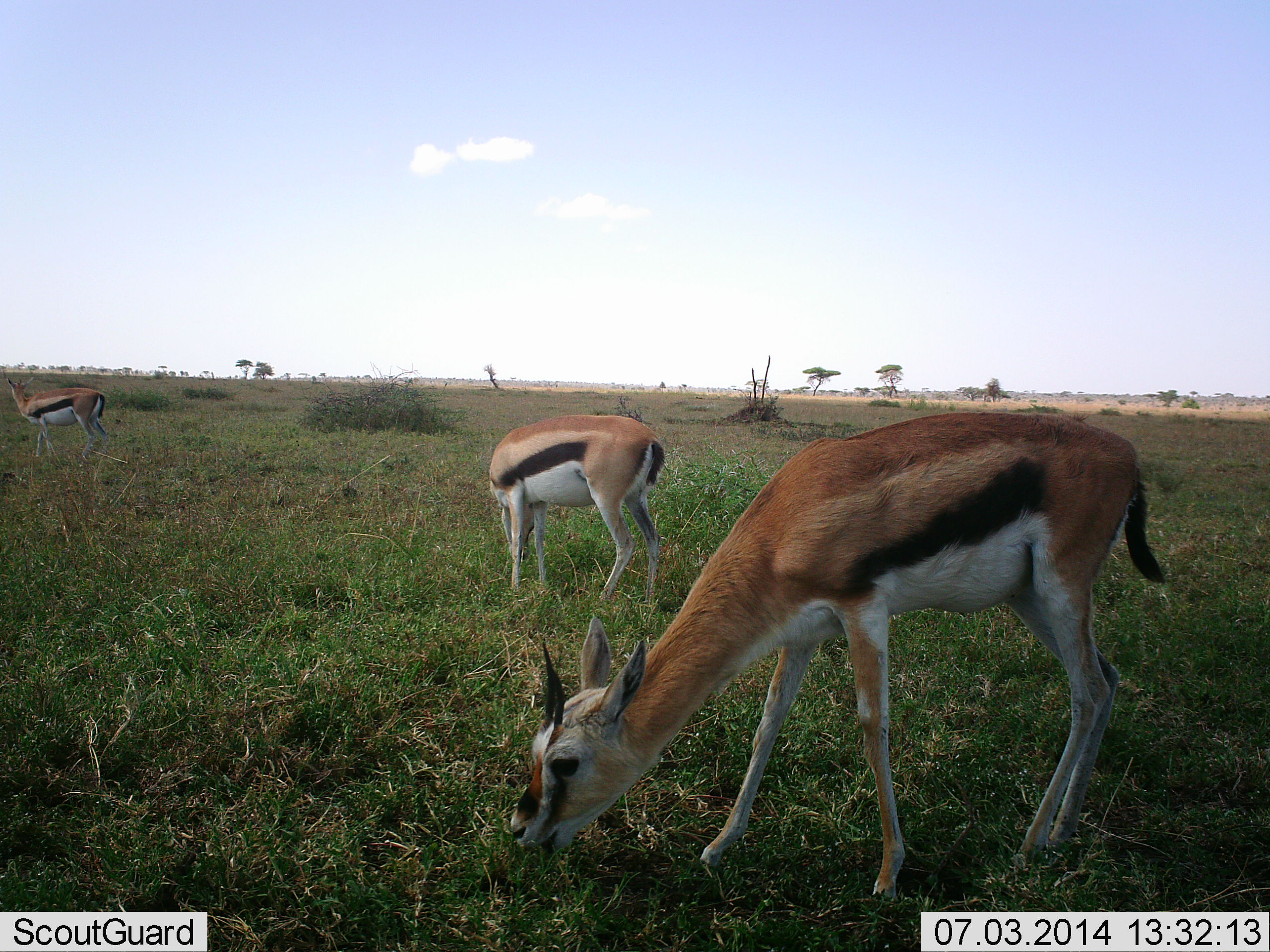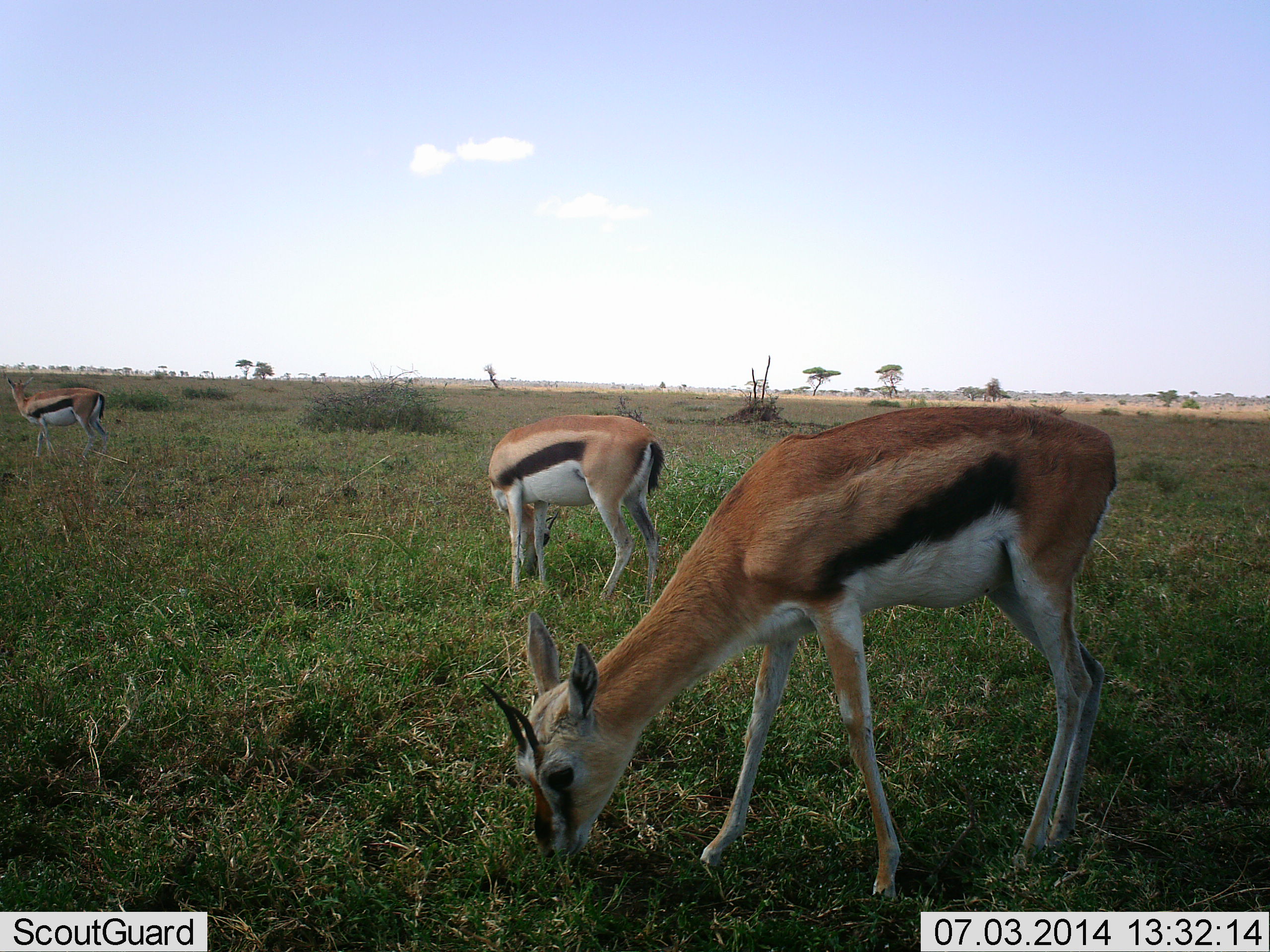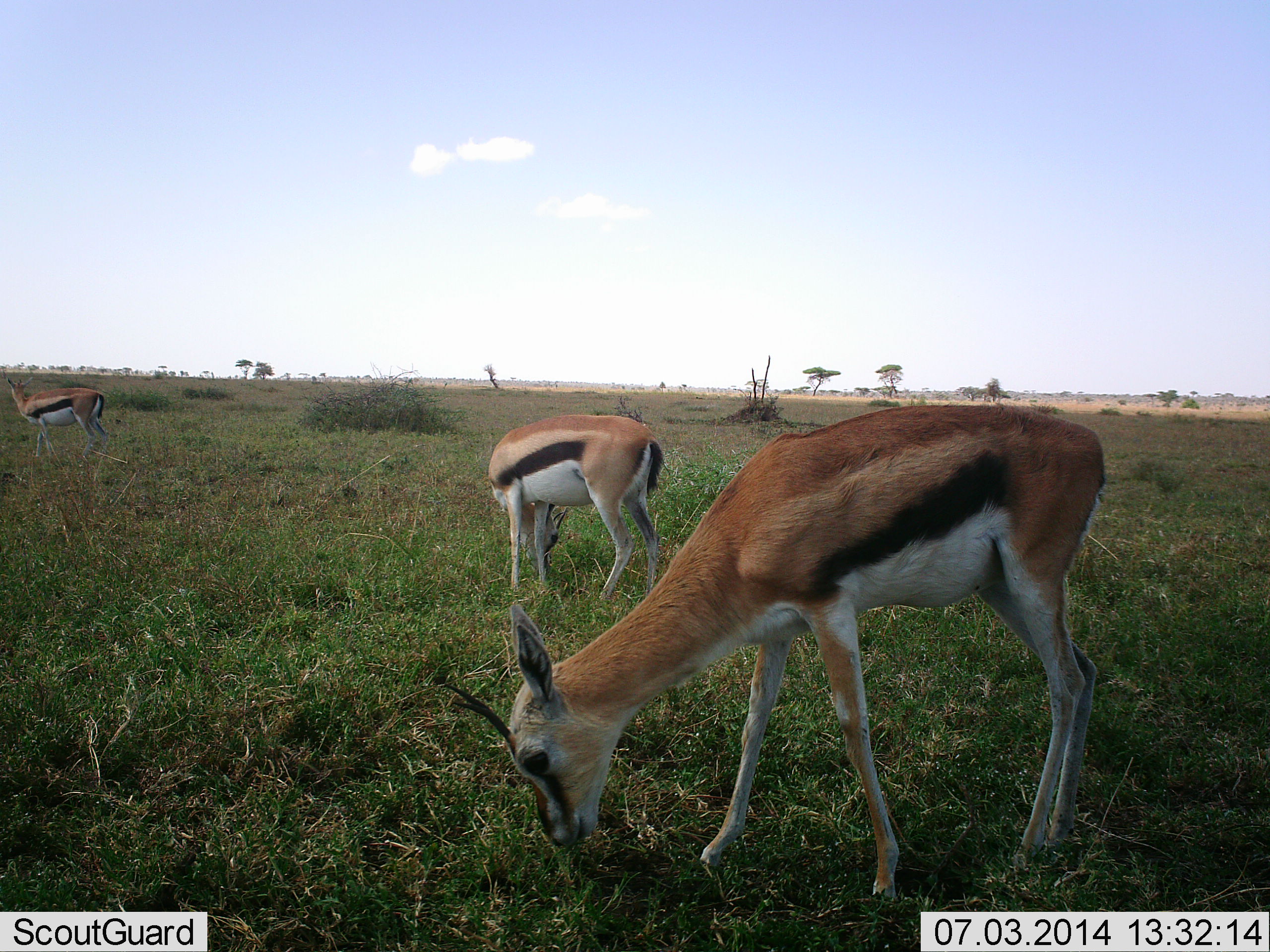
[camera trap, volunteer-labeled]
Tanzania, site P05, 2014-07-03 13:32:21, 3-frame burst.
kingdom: Animalia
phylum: Chordata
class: Mammalia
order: Artiodactyla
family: Bovidae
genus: Eudorcas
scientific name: Eudorcas thomsonii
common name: thomson's gazelle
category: gazellethomsons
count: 3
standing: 60%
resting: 0%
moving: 10%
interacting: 0%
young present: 0%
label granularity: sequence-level